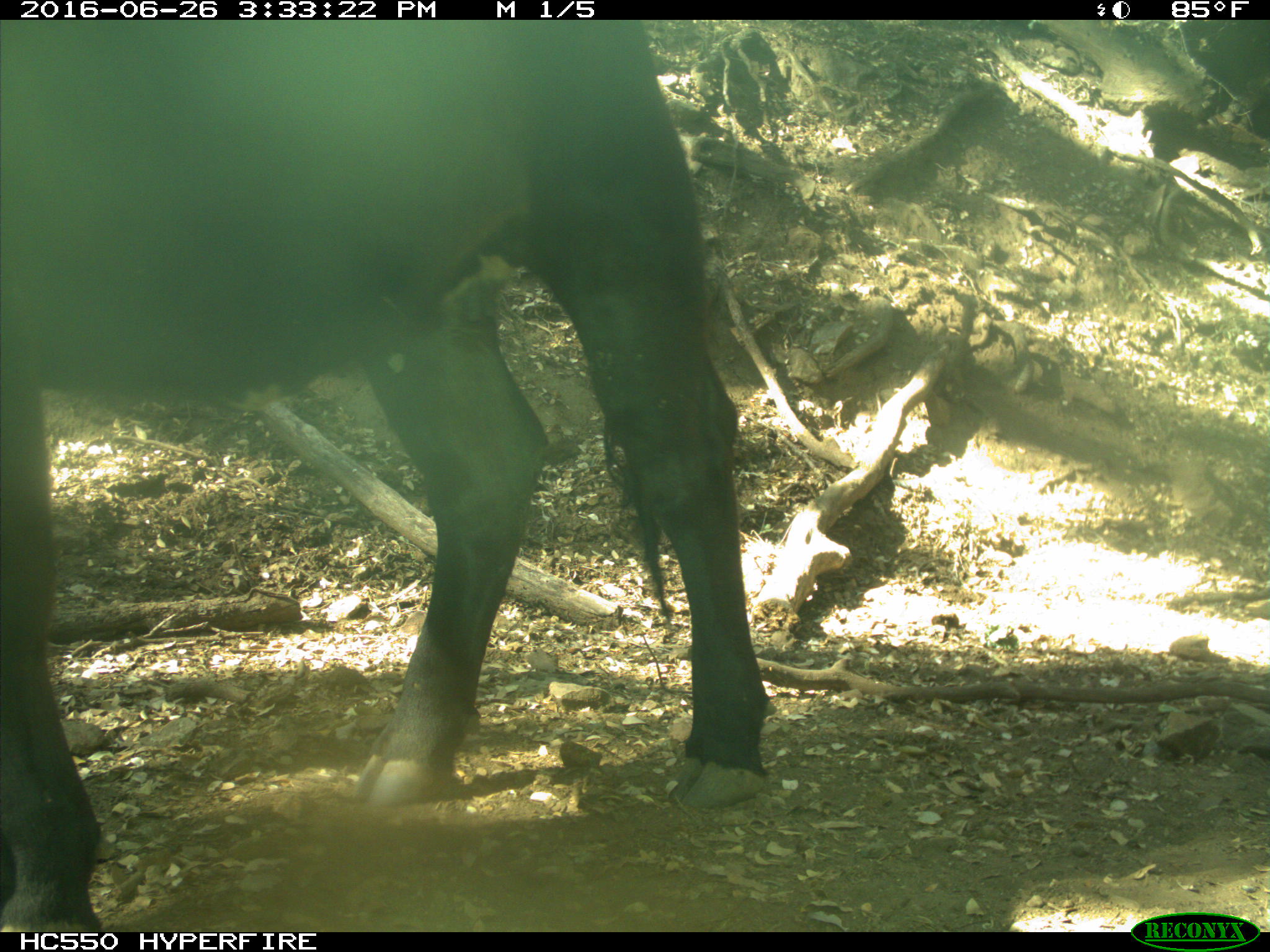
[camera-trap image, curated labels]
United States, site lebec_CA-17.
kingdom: Animalia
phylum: Chordata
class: Mammalia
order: Artiodactyla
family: Bovidae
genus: Bos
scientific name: Bos taurus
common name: domestic cow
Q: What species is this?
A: Bos taurus (domestic cow).